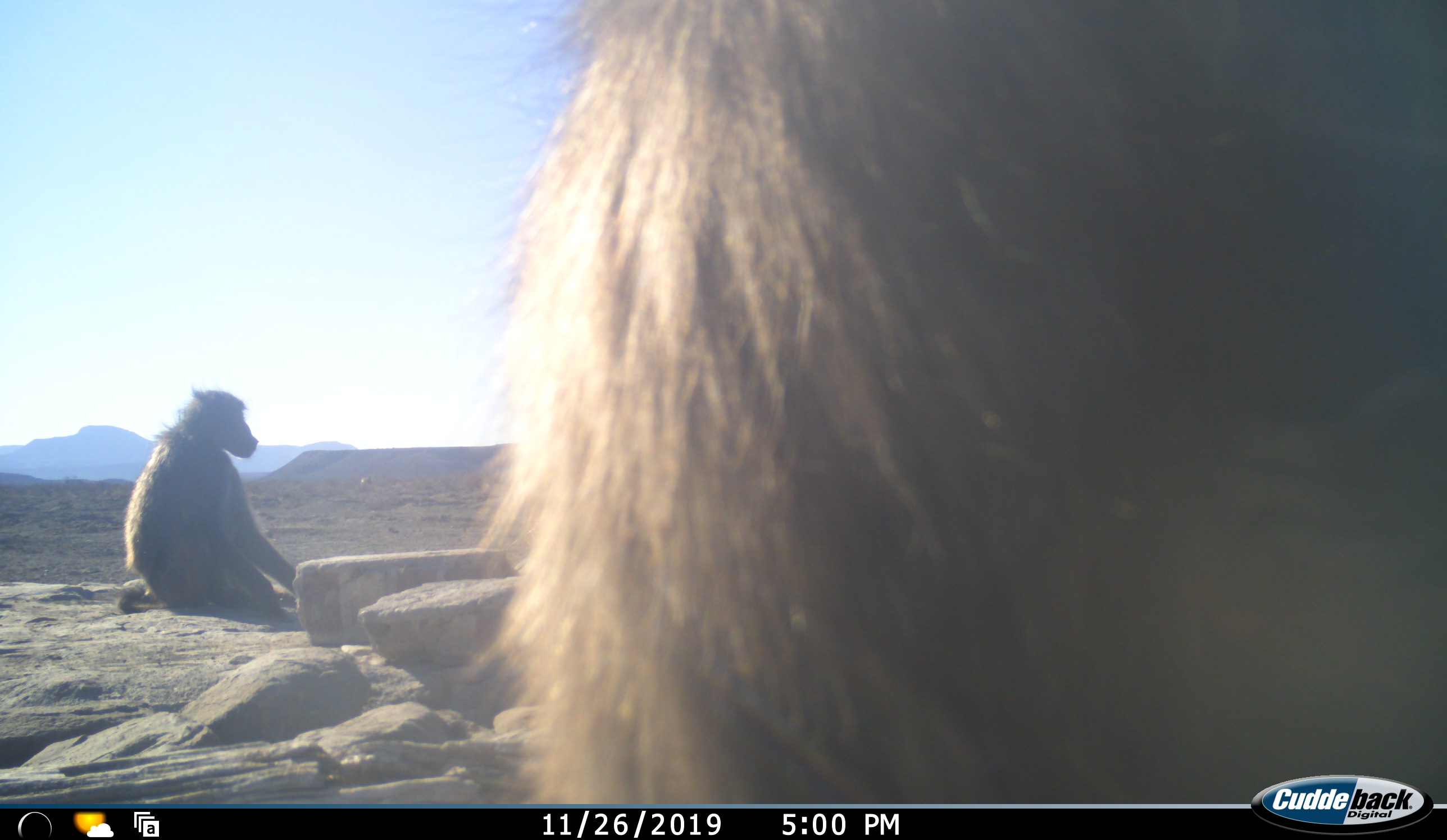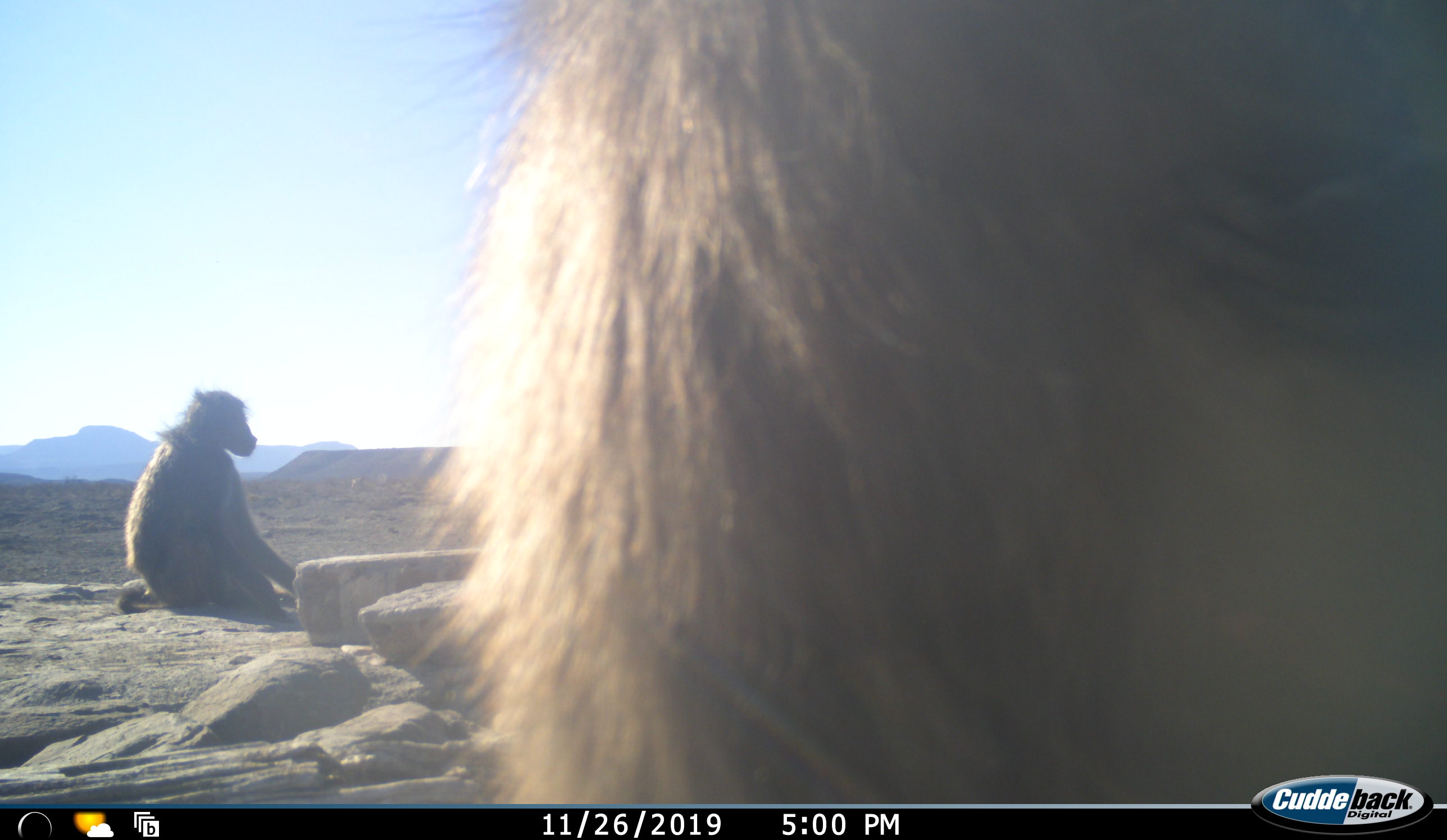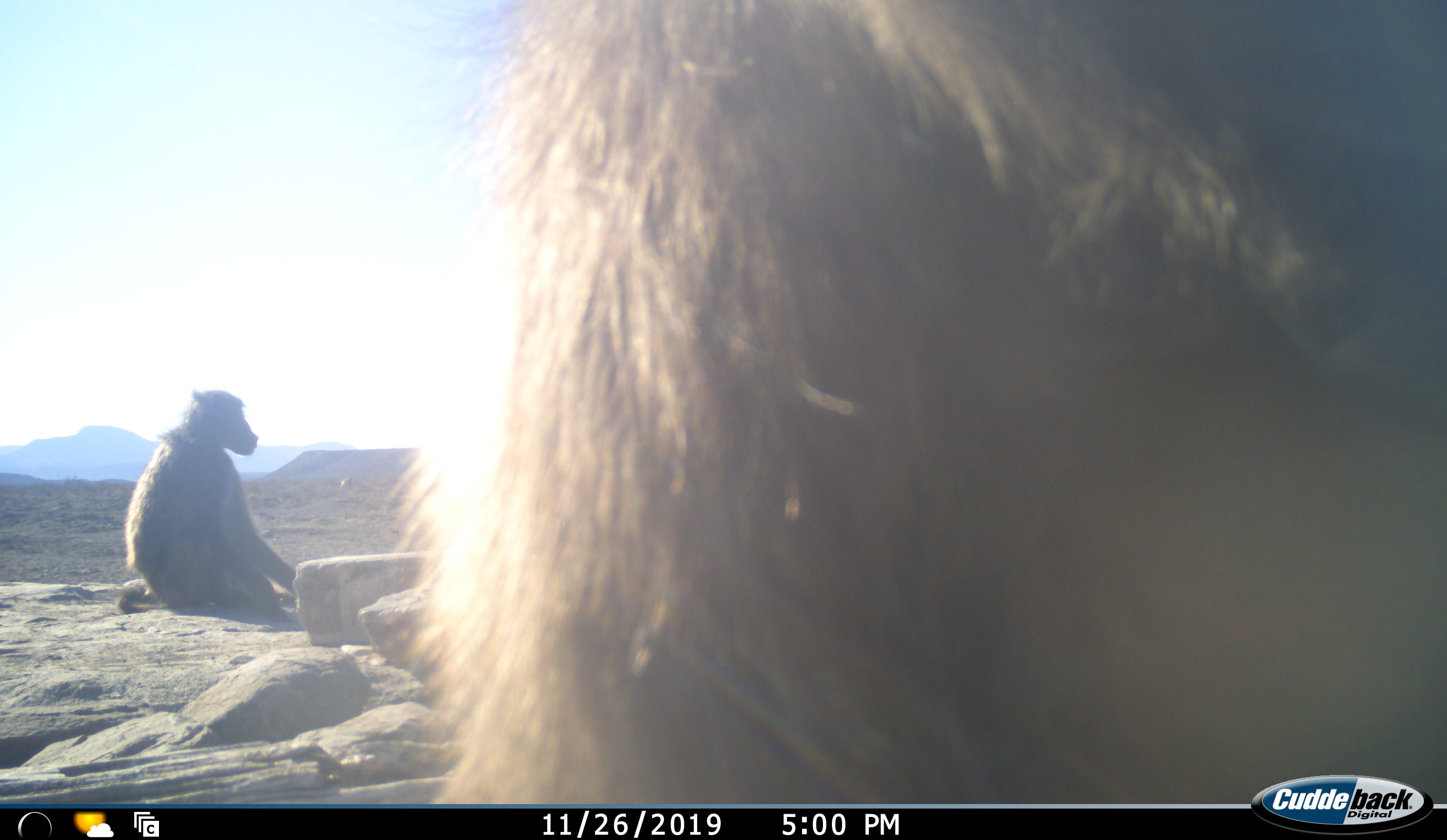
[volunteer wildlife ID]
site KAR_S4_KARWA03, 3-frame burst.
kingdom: Animalia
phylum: Chordata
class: Mammalia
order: Primates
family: Cercopithecidae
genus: Papio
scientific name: Papio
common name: baboon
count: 2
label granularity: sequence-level